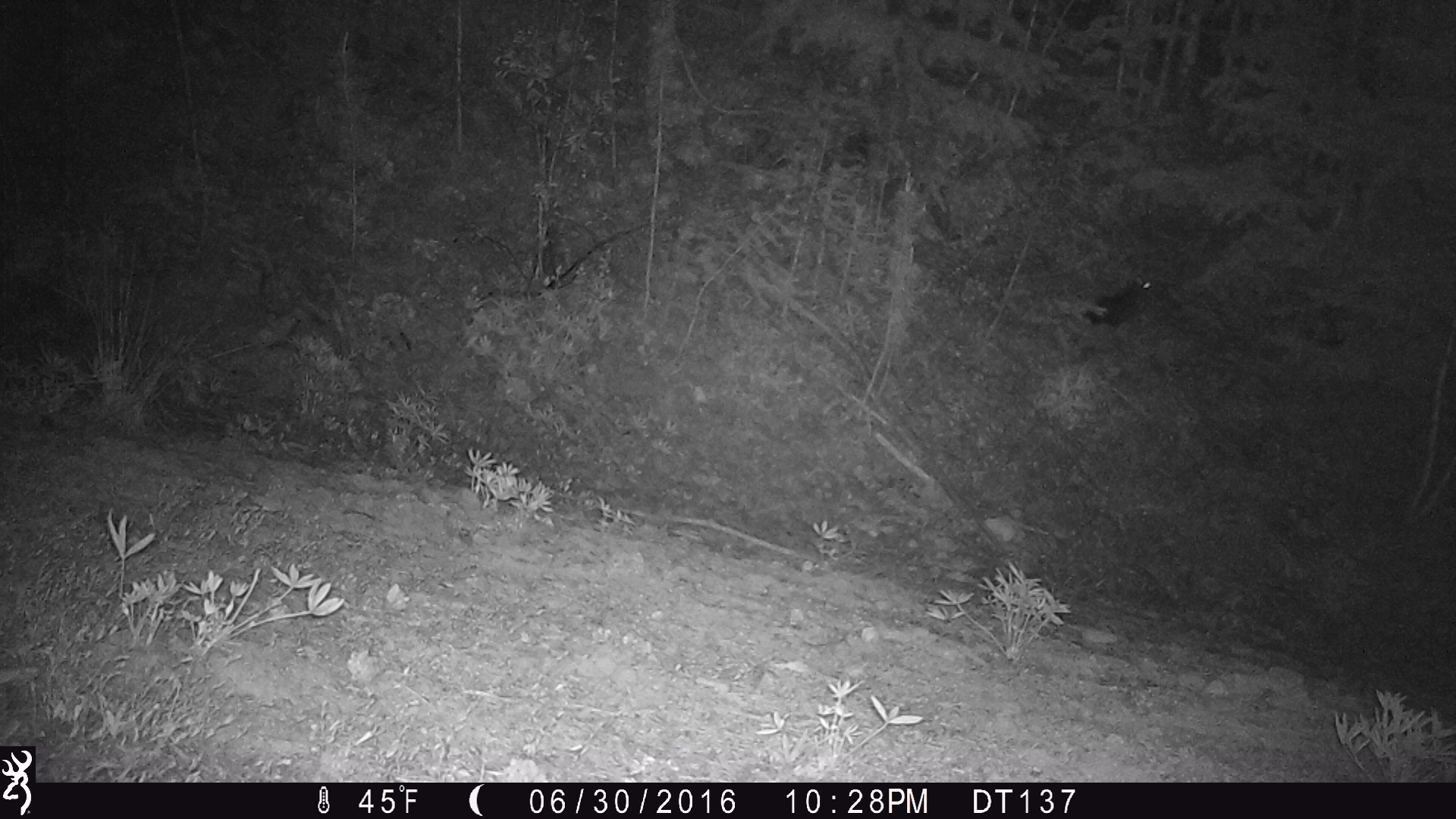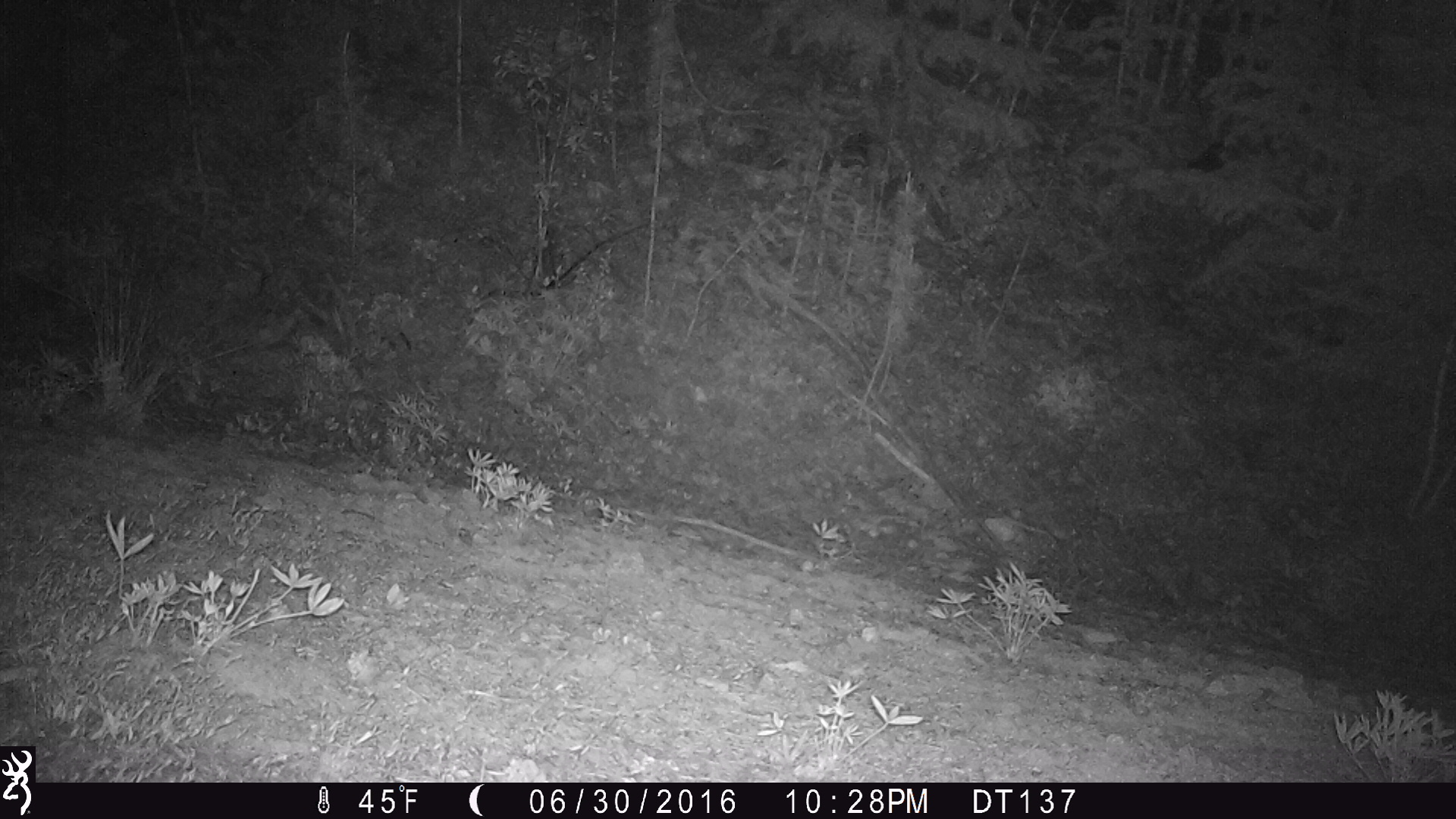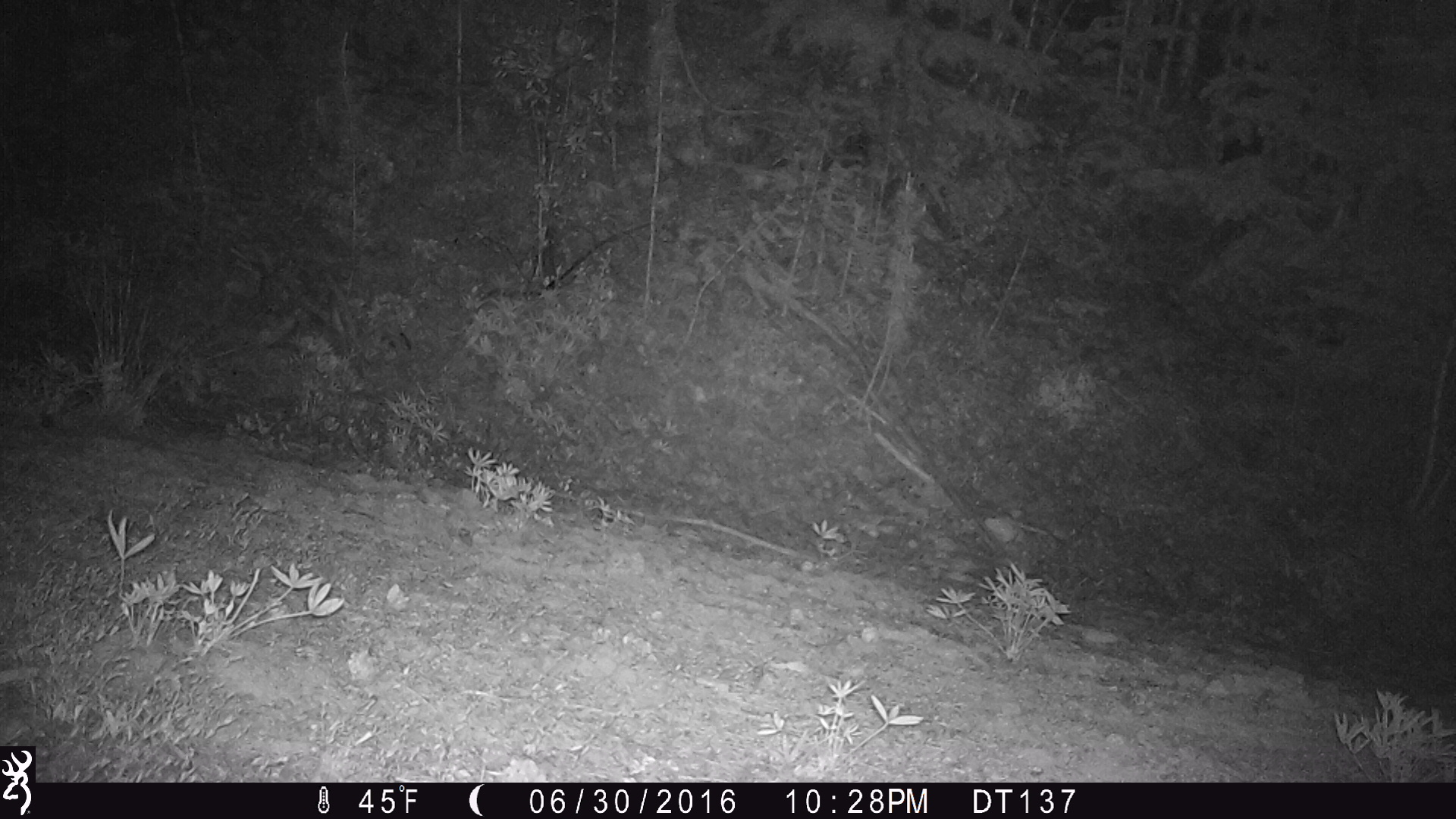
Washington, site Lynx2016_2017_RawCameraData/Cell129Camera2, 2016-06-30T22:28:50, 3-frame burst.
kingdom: Animalia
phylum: Chordata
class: Mammalia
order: Lagomorpha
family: Leporidae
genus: Lepus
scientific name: Lepus americanus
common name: snowshoe hare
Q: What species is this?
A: Lepus americanus (snowshoe hare).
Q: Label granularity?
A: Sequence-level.